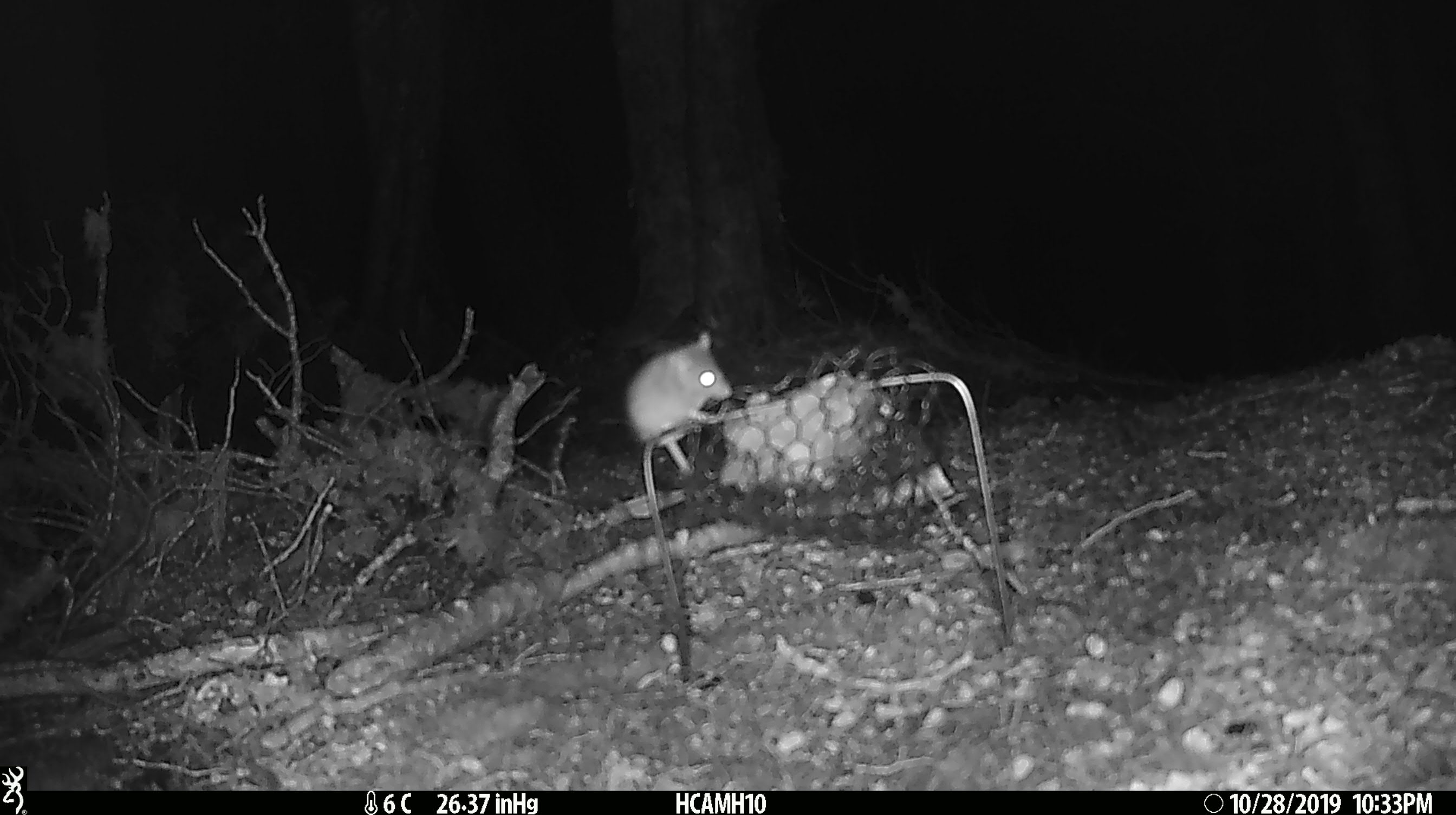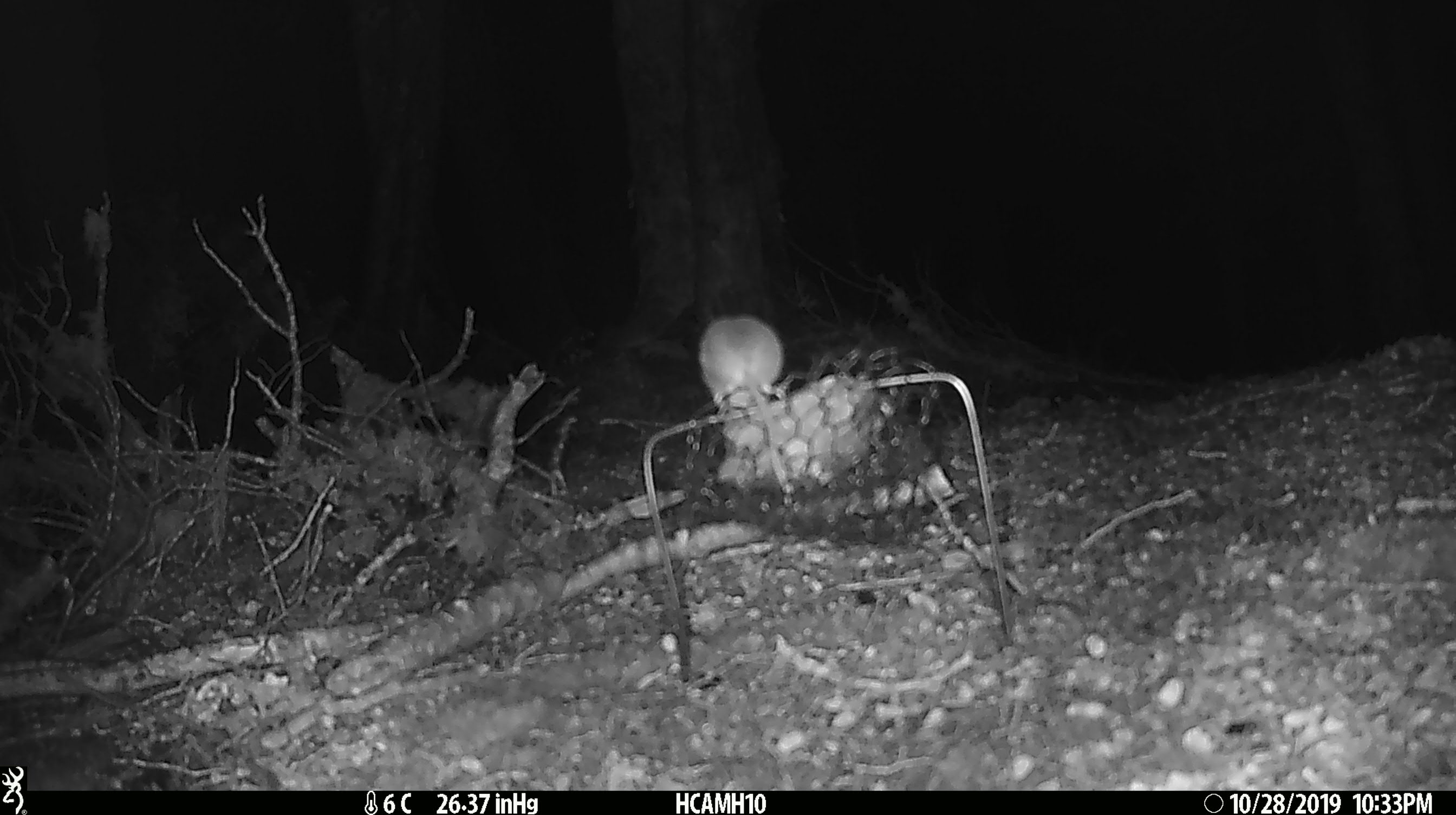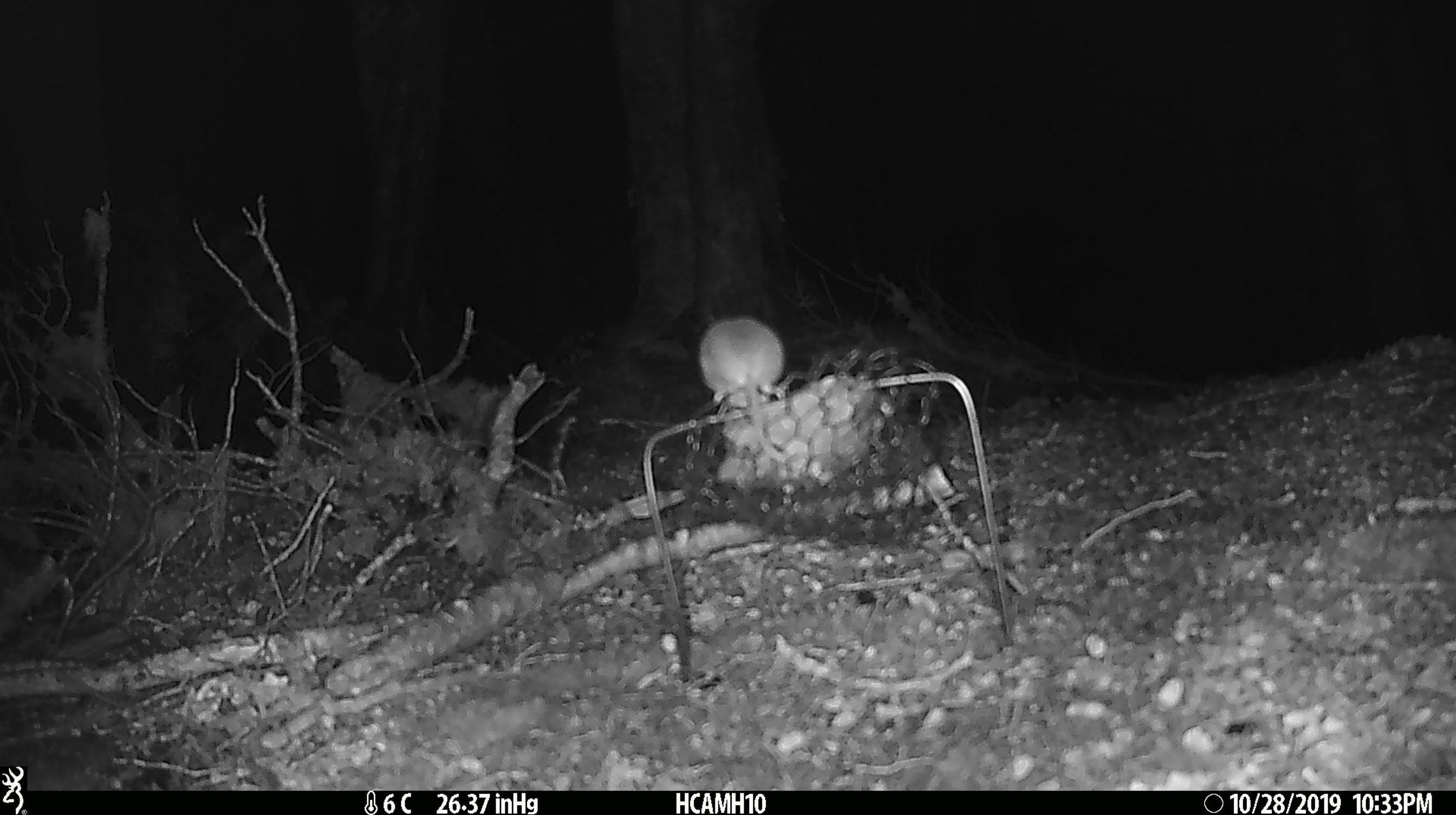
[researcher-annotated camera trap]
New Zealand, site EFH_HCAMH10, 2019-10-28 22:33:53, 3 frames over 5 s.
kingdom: Animalia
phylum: Chordata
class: Mammalia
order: Rodentia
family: Muridae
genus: Mus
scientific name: Mus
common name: mouse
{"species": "mouse (Mus)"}